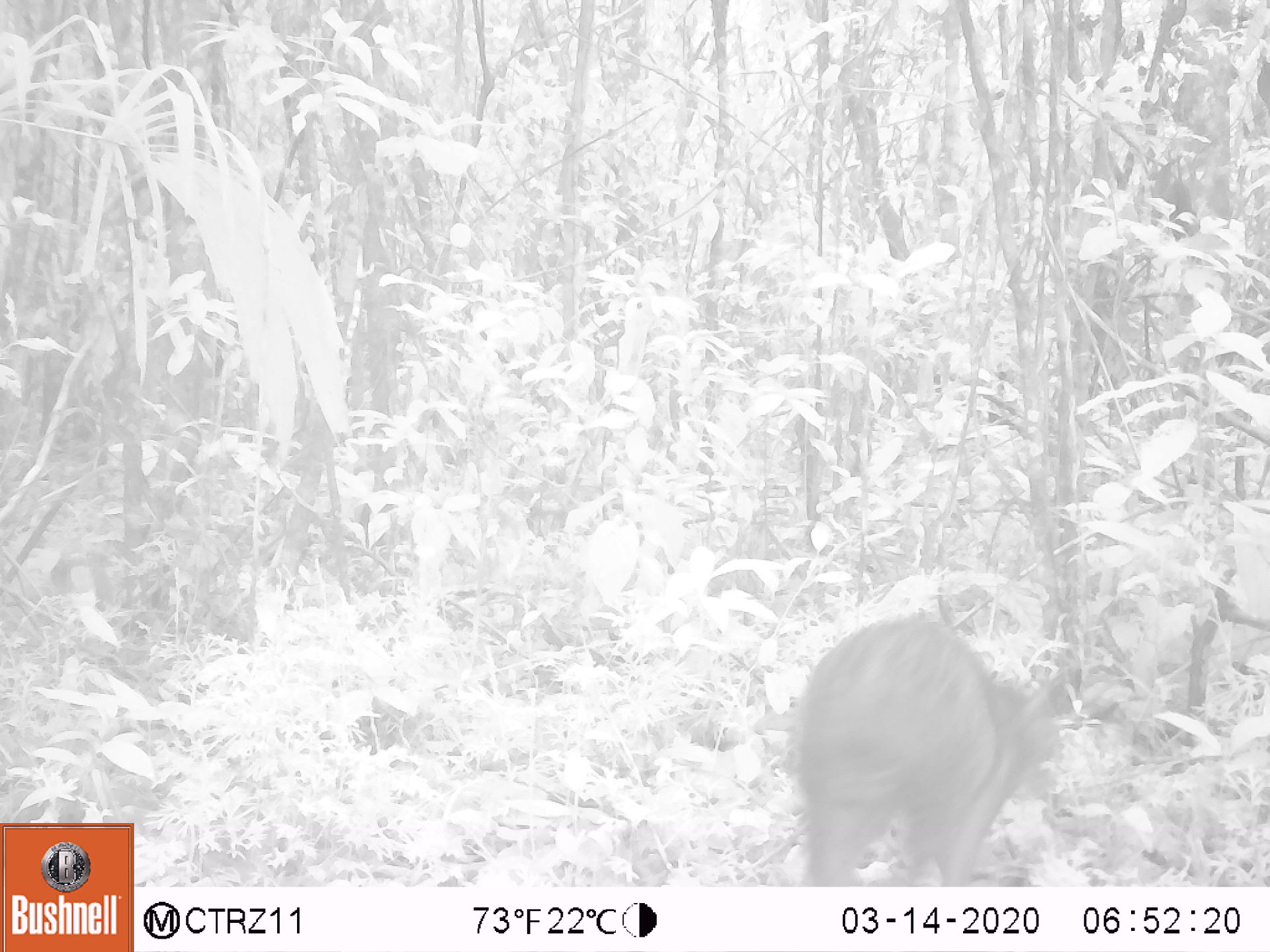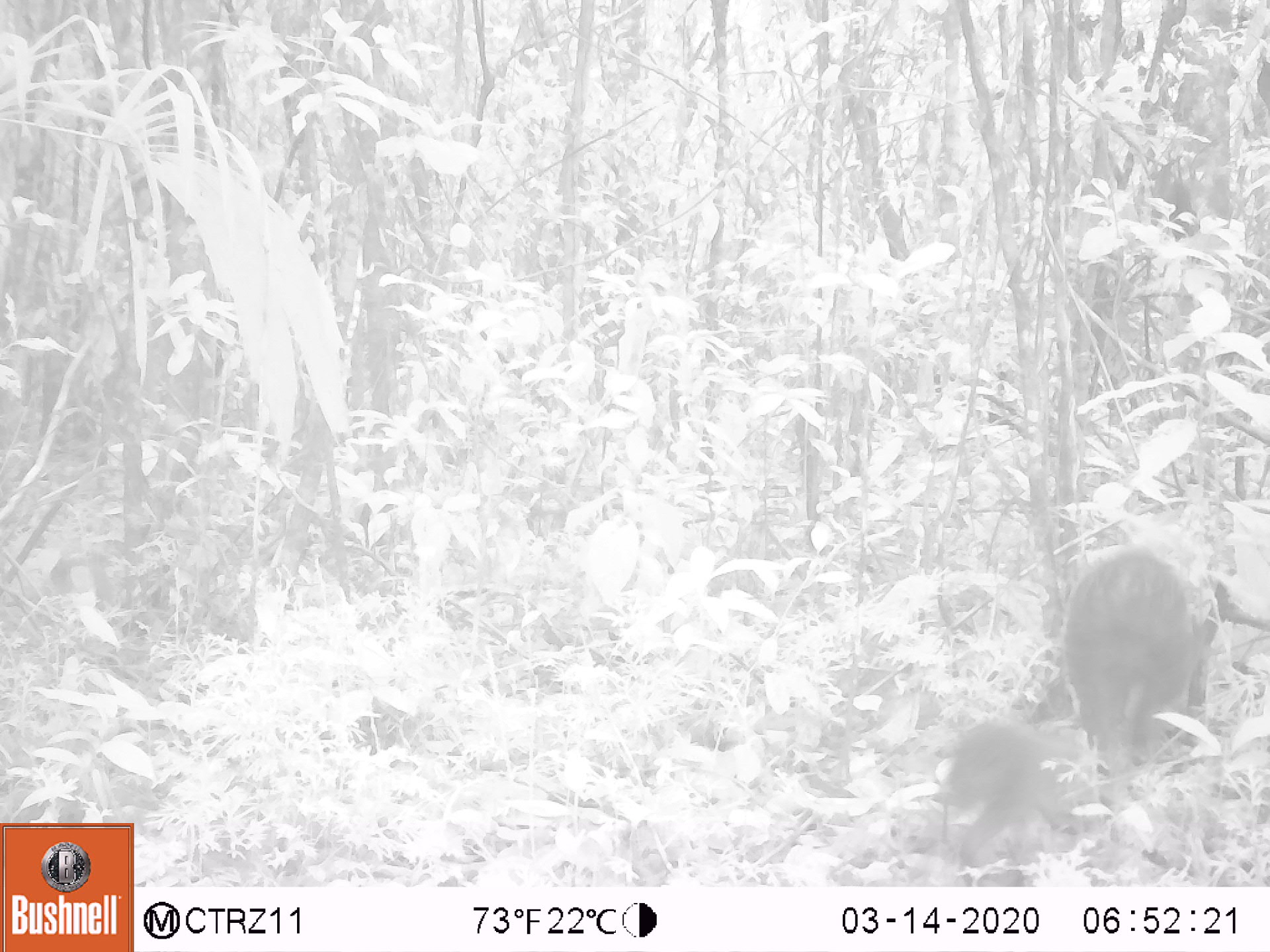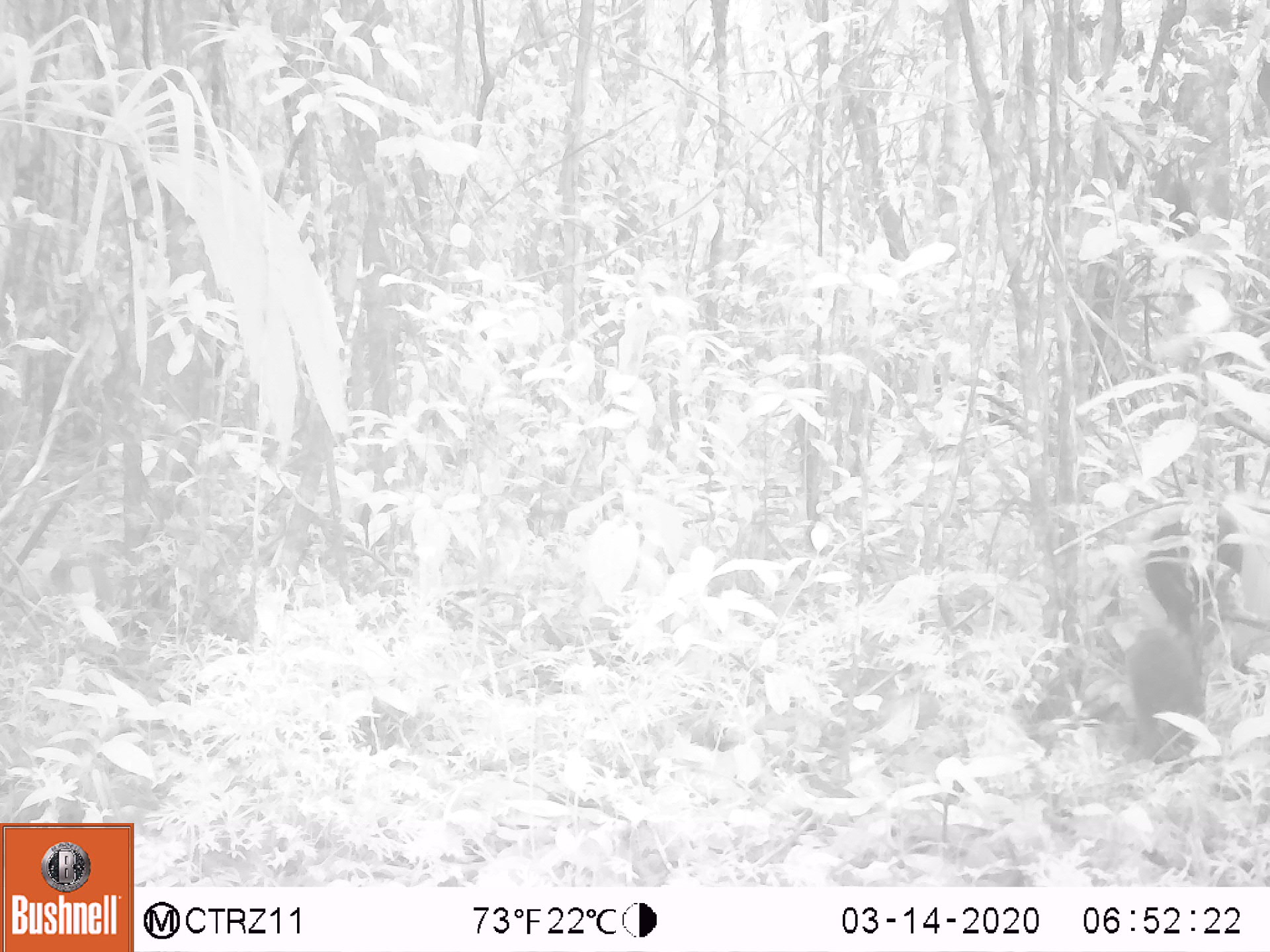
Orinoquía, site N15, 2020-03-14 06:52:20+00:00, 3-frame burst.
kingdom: Animalia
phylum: Chordata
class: Mammalia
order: Rodentia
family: Dasyproctidae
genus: Dasyprocta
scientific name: Dasyprocta fuliginosa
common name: black agouti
Black agouti (Dasyprocta fuliginosa).